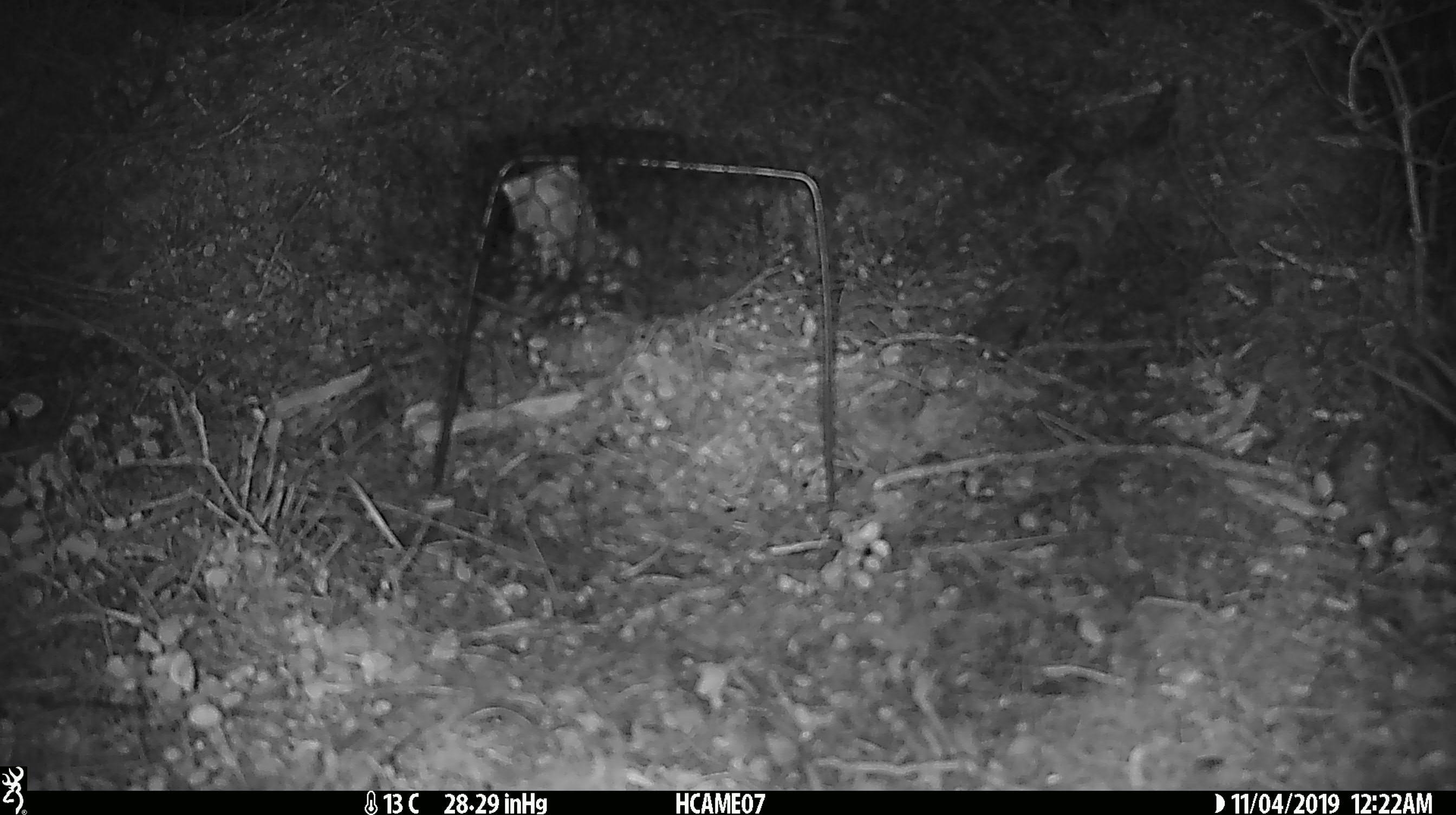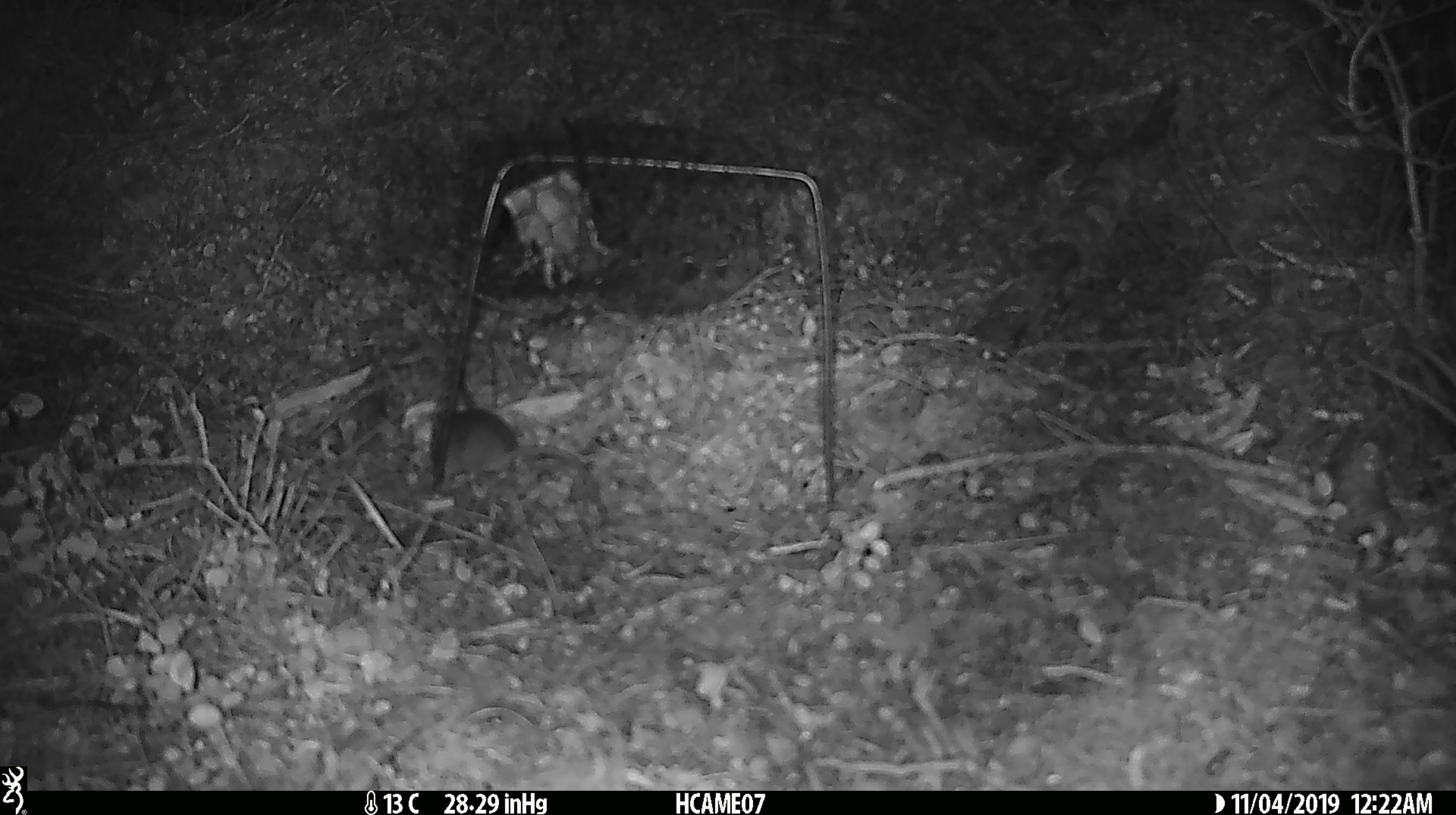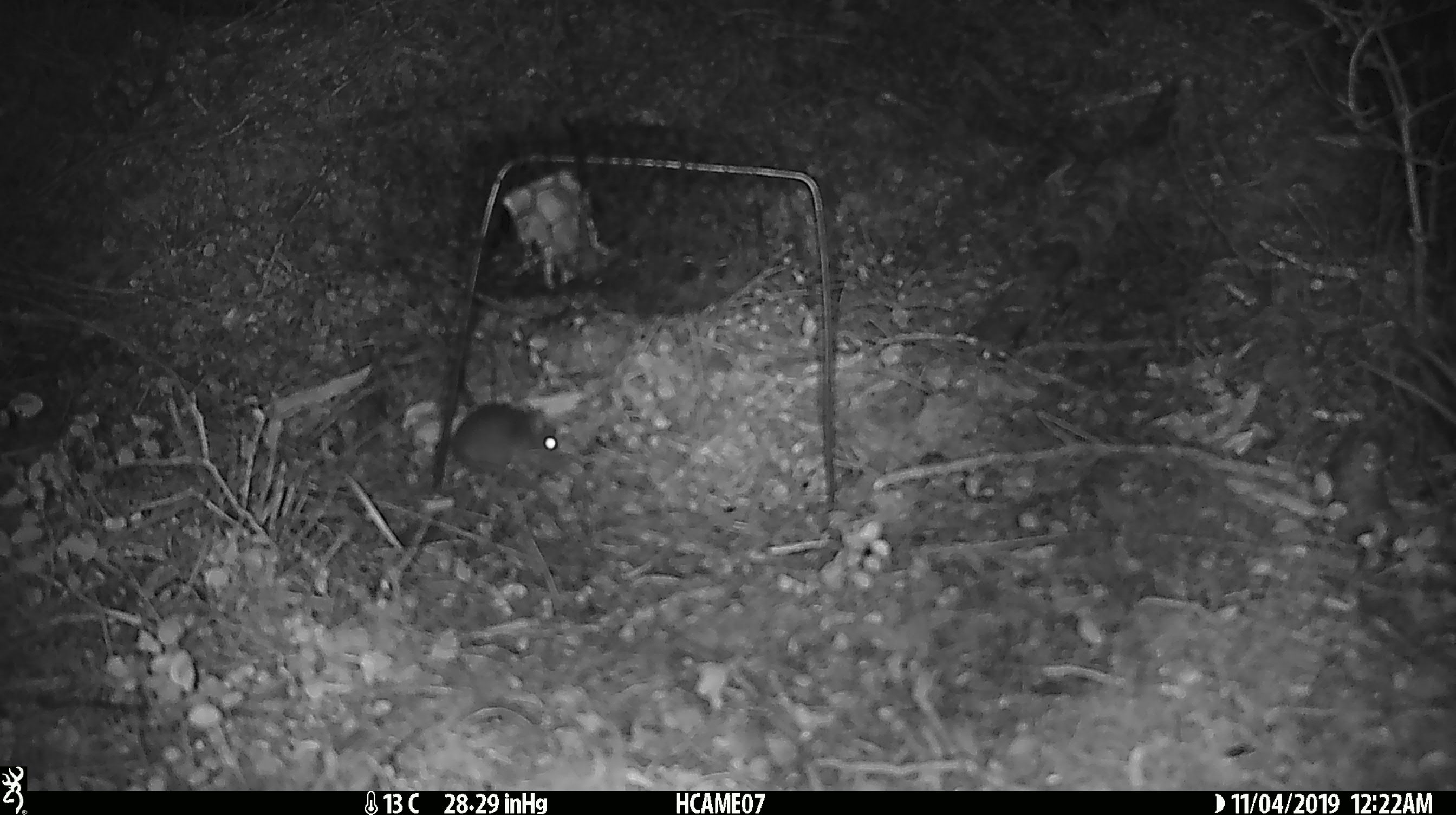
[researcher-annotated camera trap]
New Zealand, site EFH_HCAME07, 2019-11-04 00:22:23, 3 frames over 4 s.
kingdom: Animalia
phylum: Chordata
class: Mammalia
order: Rodentia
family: Muridae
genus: Mus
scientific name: Mus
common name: mouse